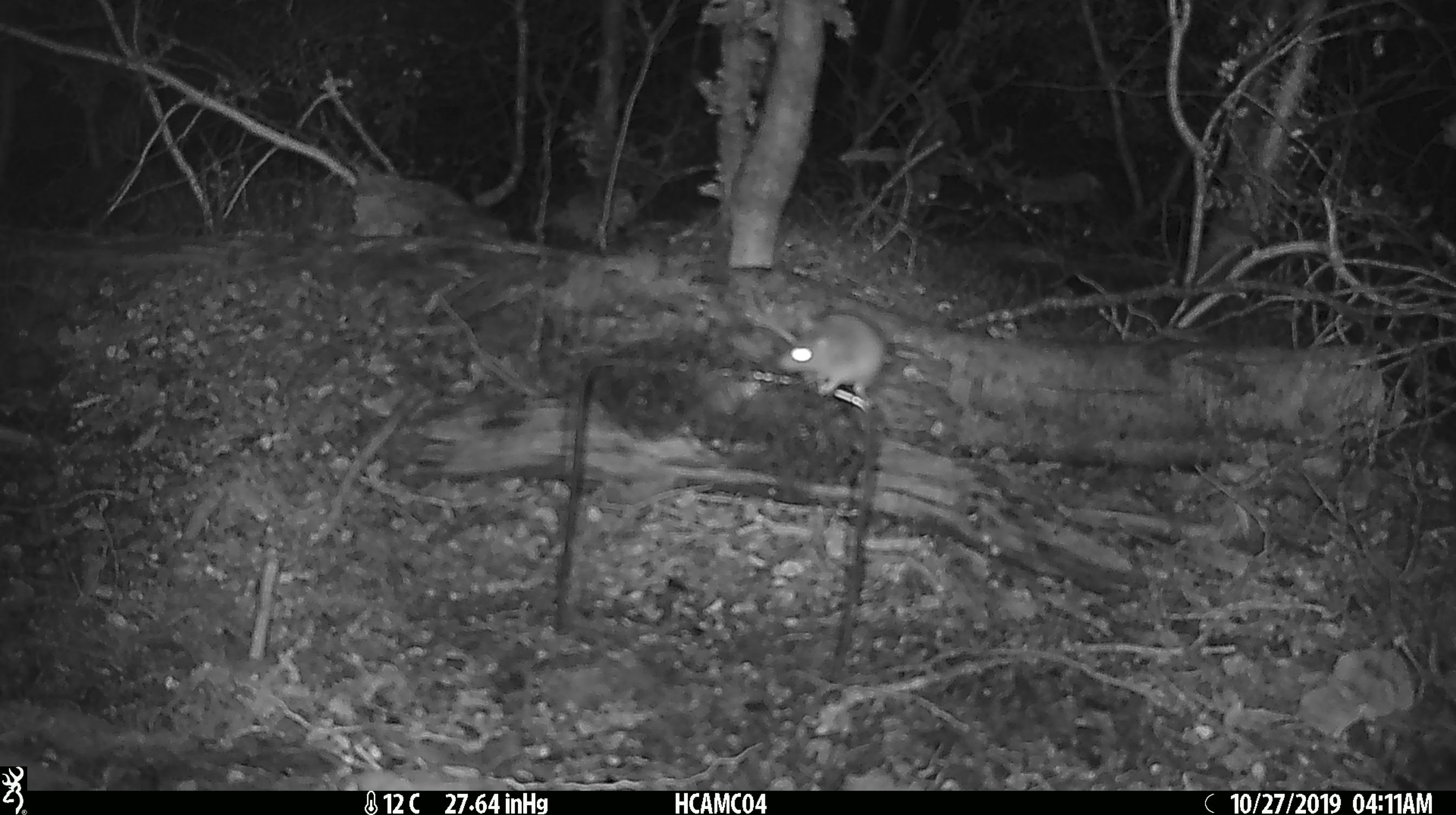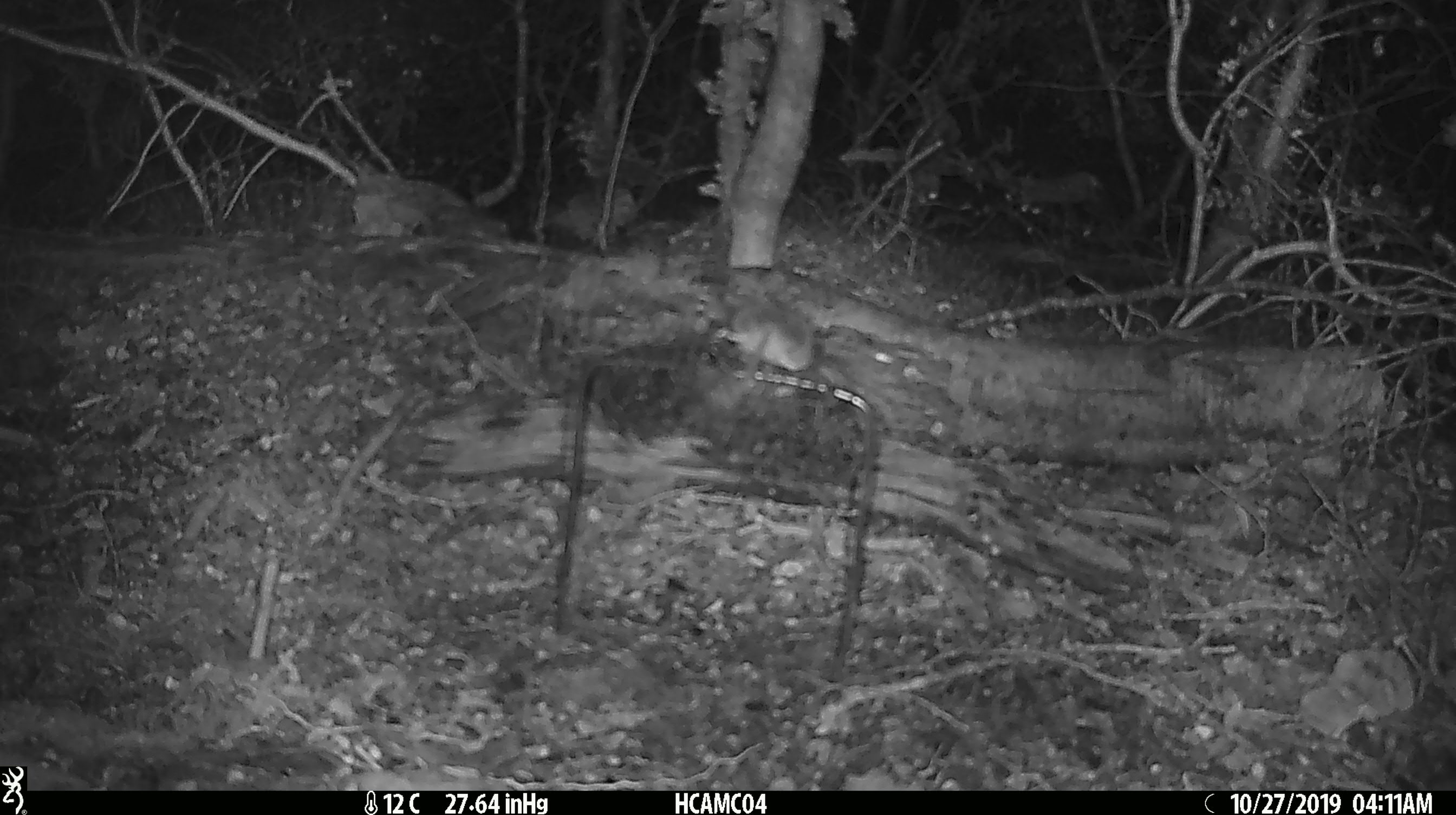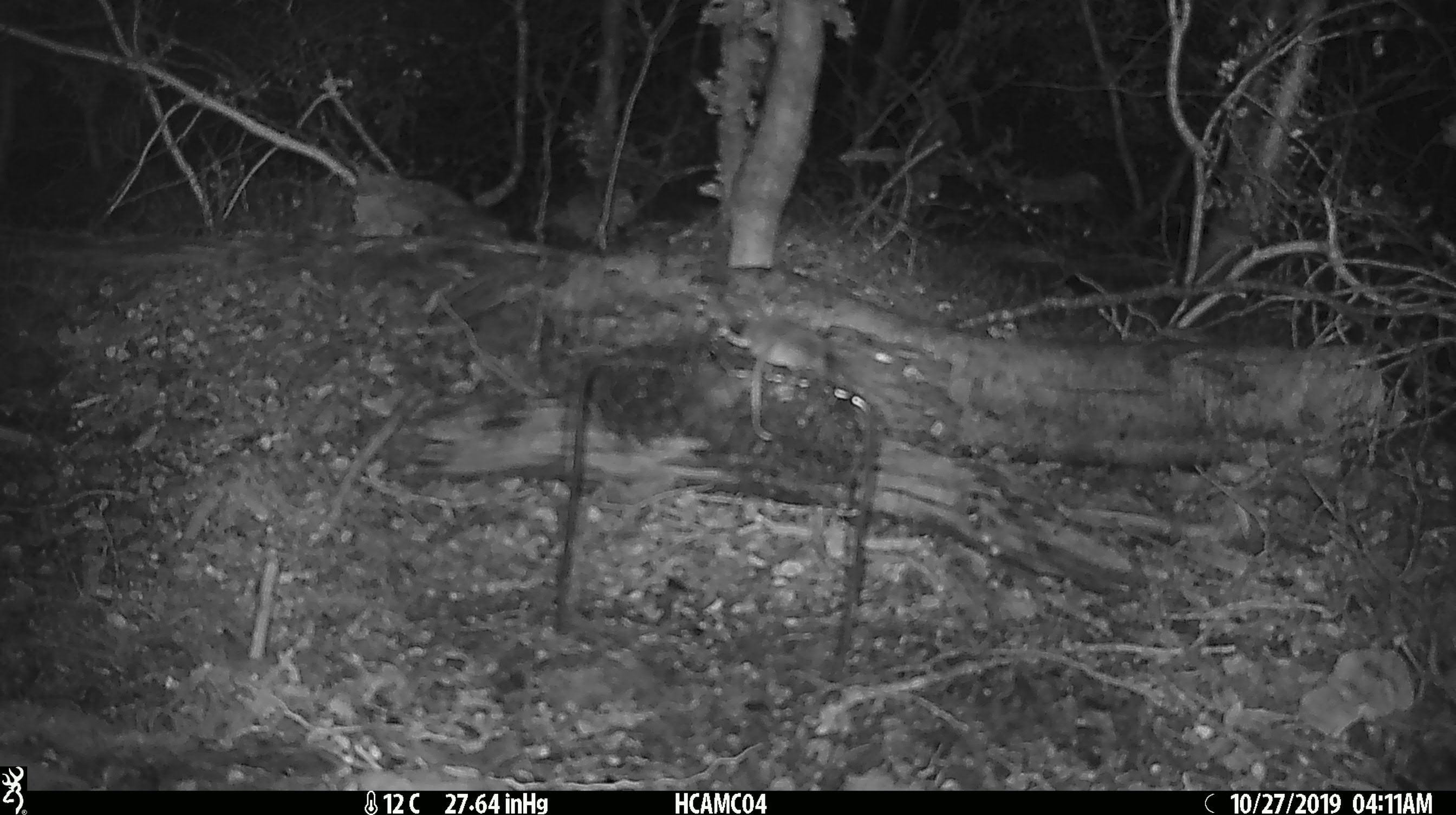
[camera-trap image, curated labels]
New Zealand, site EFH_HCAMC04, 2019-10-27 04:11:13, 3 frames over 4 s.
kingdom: Animalia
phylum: Chordata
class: Mammalia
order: Rodentia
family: Muridae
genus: Mus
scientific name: Mus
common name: mouse